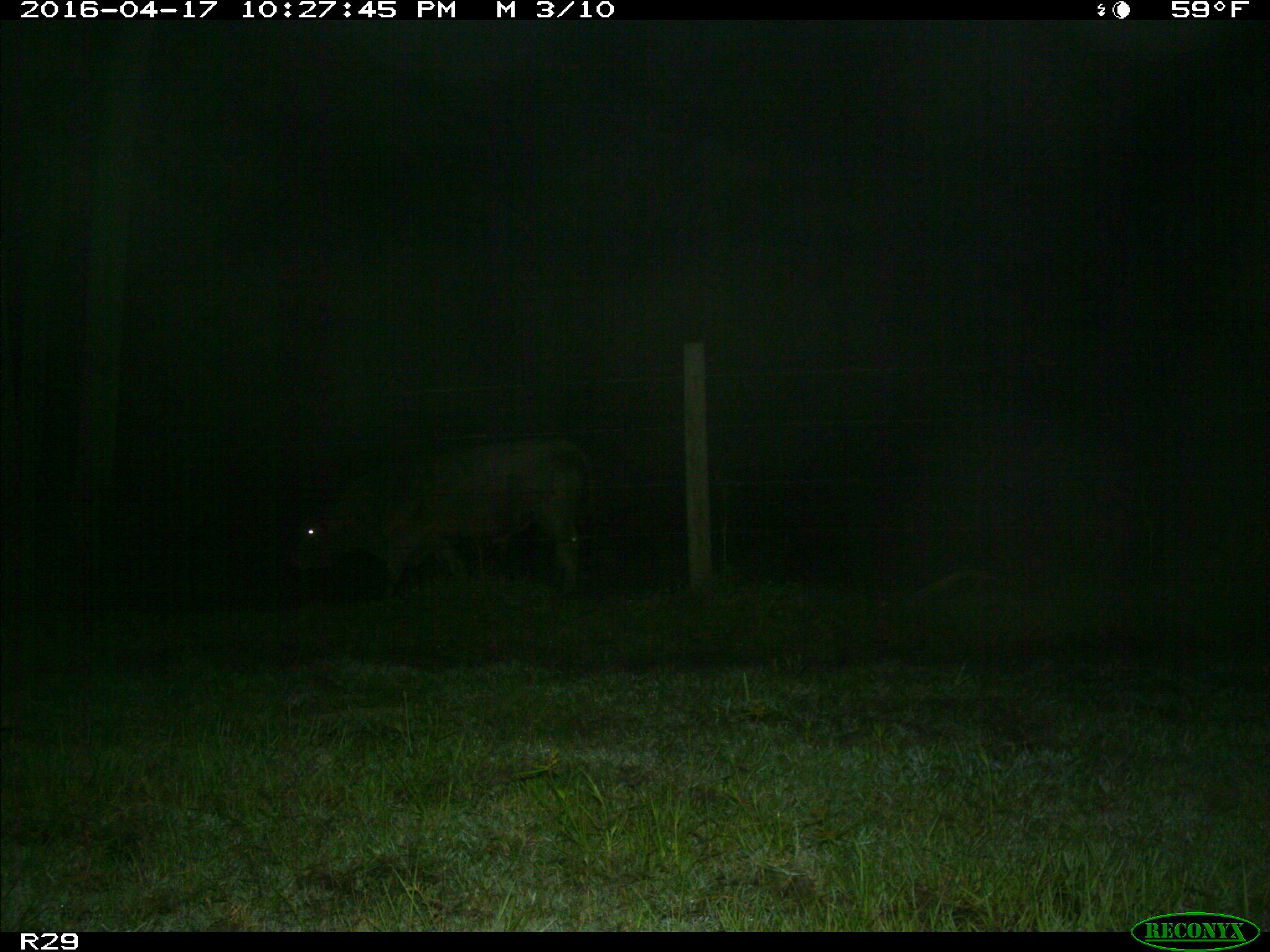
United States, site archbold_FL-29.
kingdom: Animalia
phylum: Chordata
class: Mammalia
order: Artiodactyla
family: Bovidae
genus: Bos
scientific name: Bos taurus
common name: domestic cow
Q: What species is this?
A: Bos taurus (domestic cow).